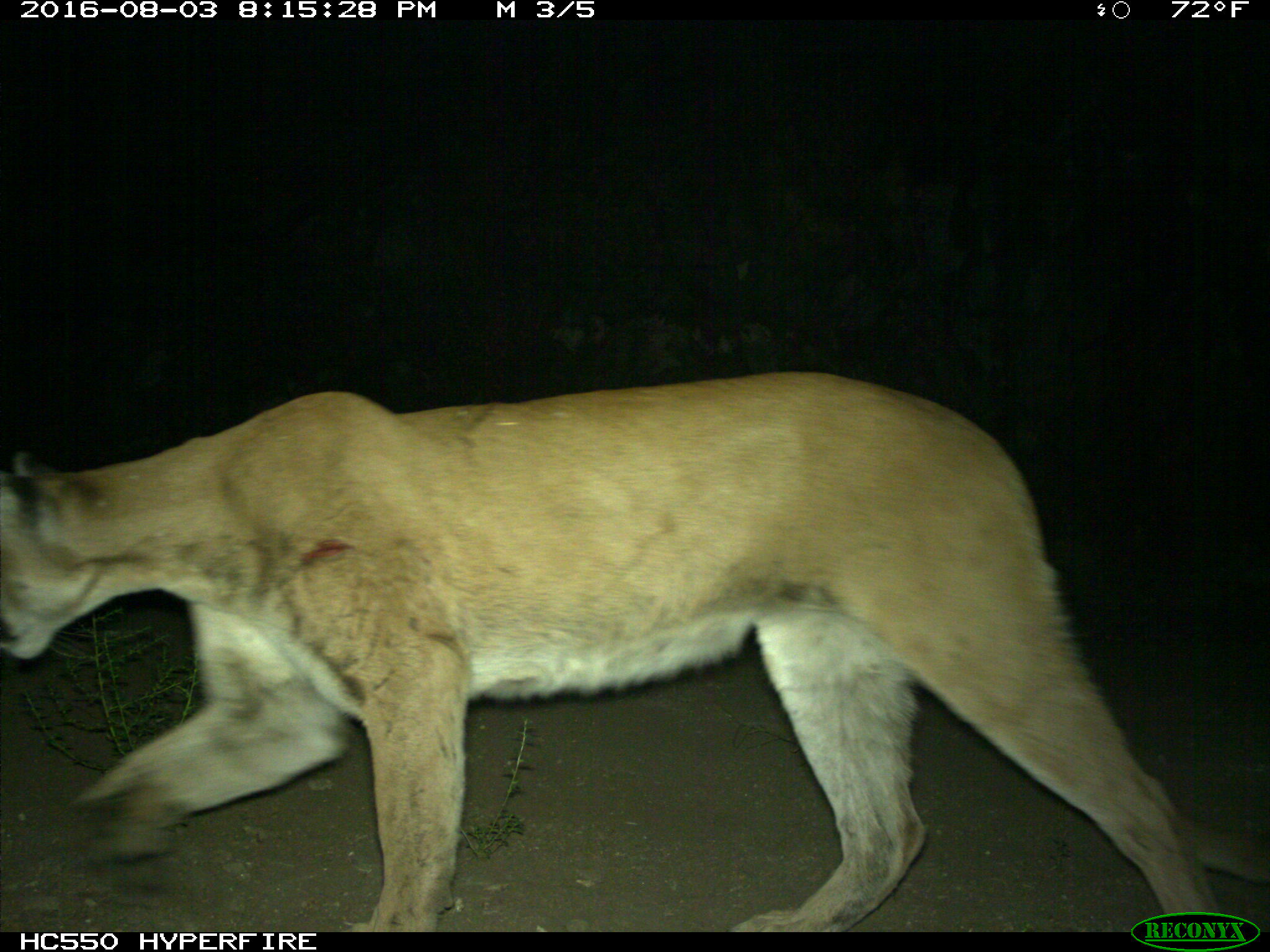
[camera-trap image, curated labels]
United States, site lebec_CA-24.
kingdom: Animalia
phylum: Chordata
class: Mammalia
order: Carnivora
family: Felidae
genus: Puma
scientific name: Puma concolor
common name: mountain lion